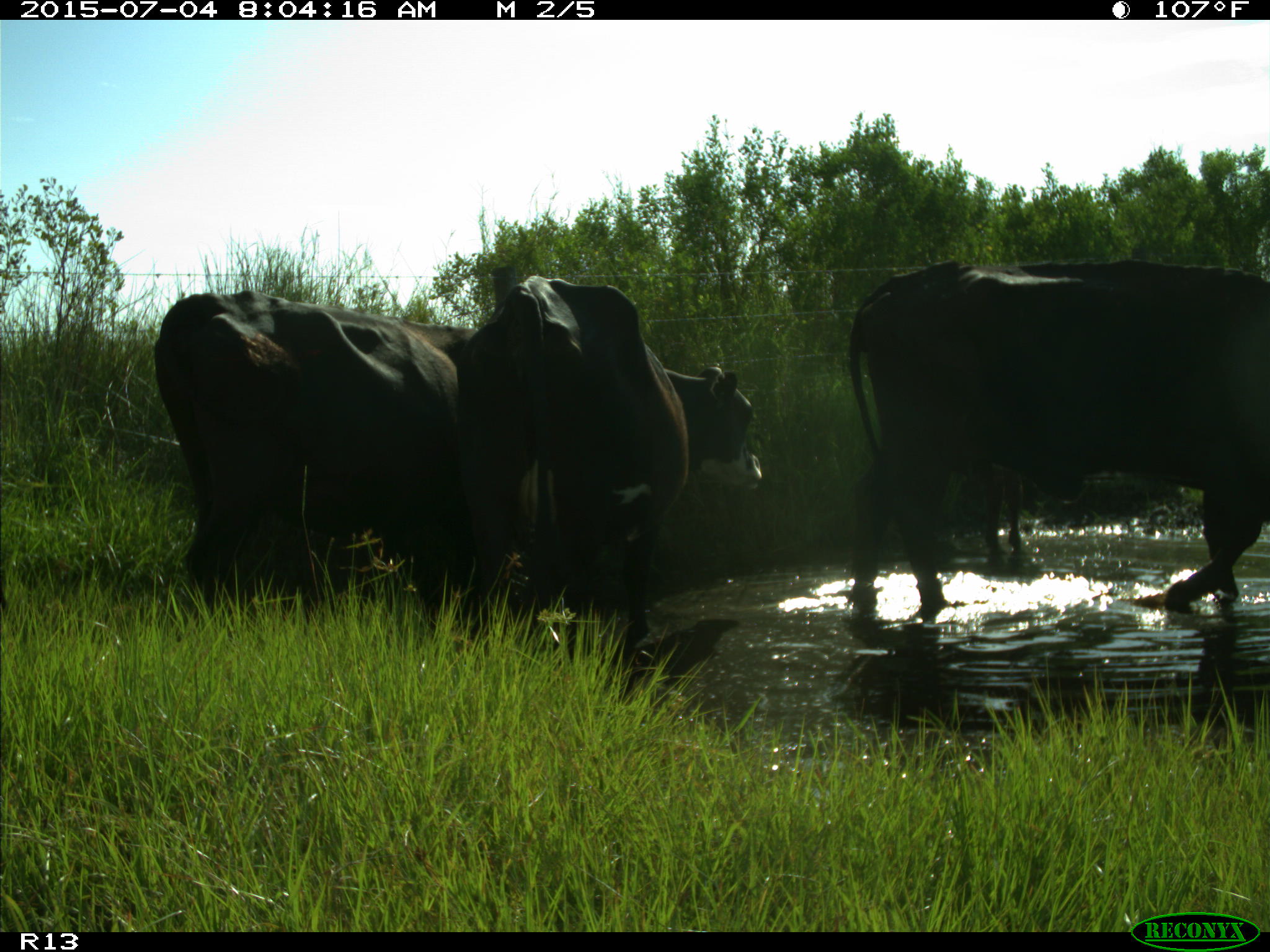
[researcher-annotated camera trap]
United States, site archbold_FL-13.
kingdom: Animalia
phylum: Chordata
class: Mammalia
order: Artiodactyla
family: Bovidae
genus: Bos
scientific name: Bos taurus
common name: domestic cow